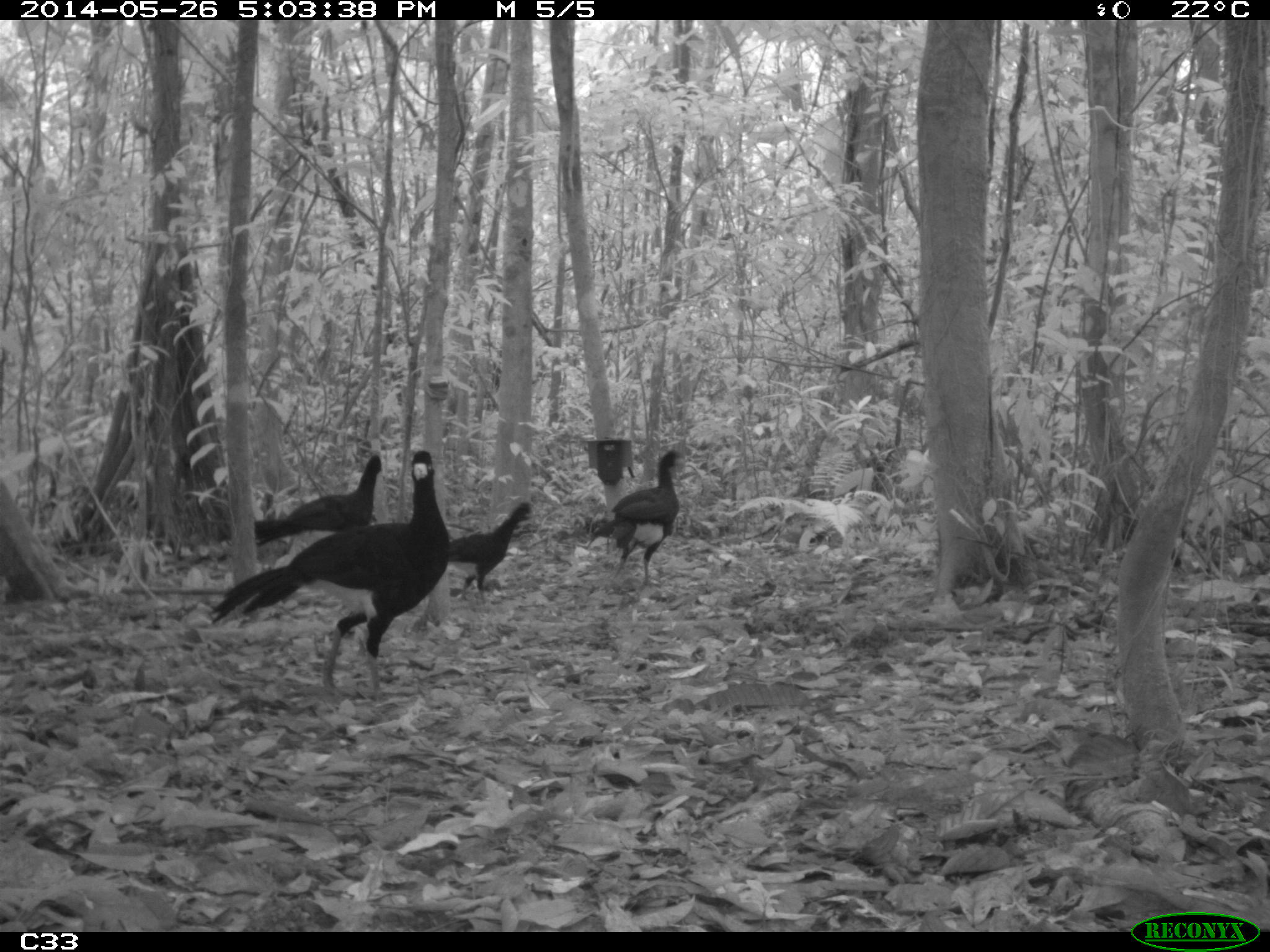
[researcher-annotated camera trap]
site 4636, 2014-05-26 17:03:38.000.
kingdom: Animalia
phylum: Chordata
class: Aves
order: Galliformes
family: Cracidae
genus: Crax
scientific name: Crax alector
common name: black curassow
Crax alector (black curassow), count 4, age adult.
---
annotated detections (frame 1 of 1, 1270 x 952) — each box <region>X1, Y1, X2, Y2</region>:
crax alector: <region>208, 450, 458, 703</region>; <region>218, 454, 380, 544</region>; <region>582, 451, 687, 589</region>; <region>450, 500, 533, 602</region>